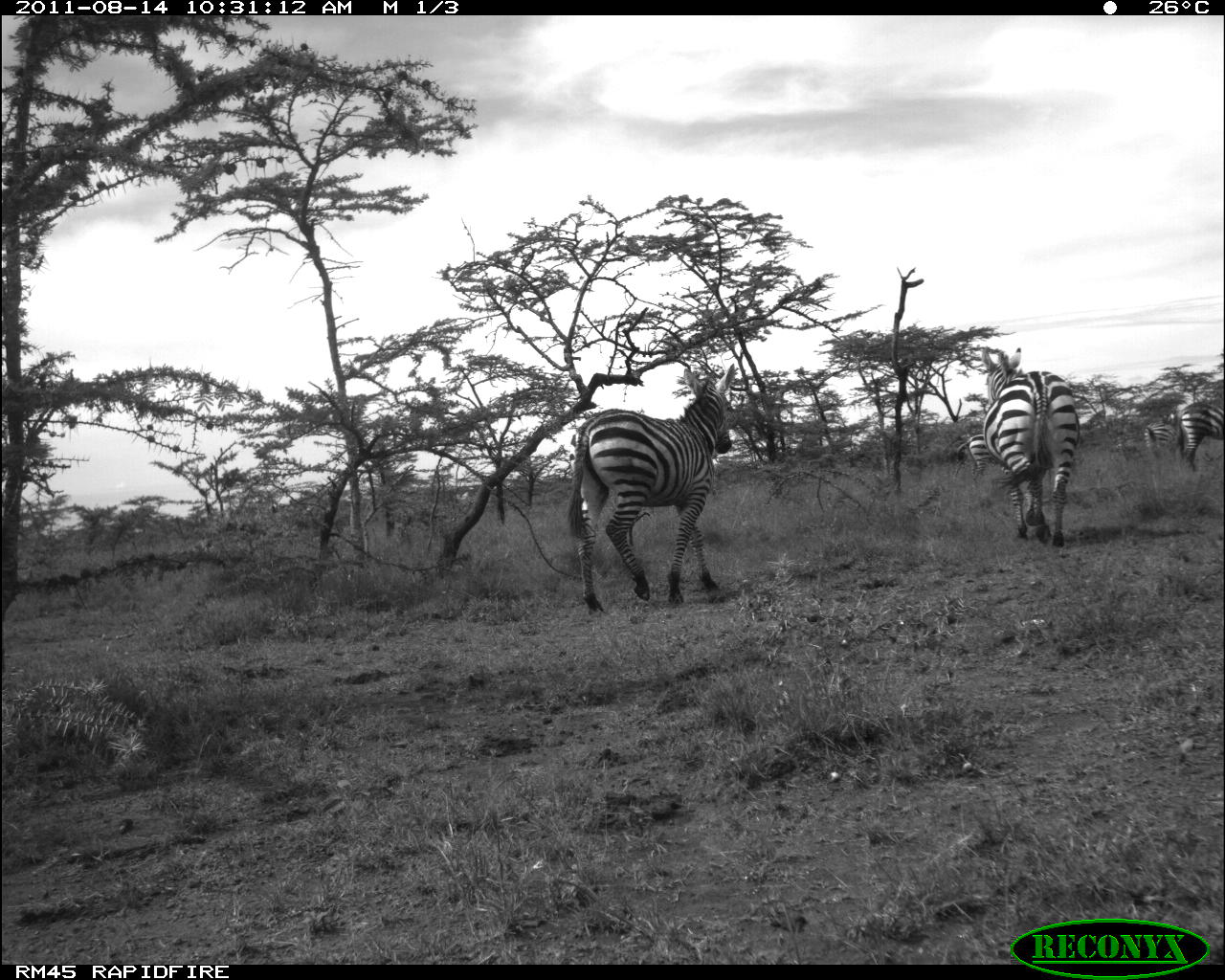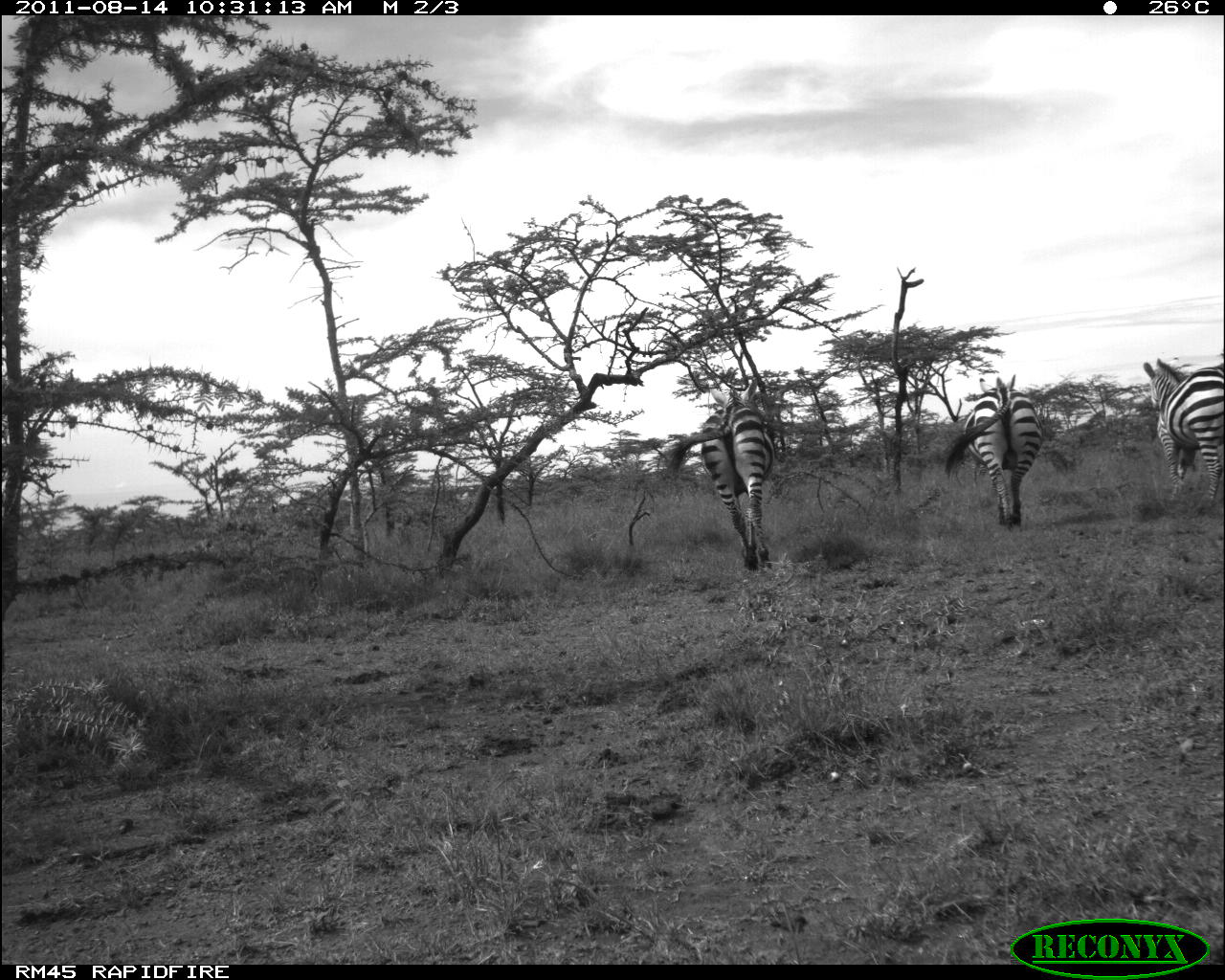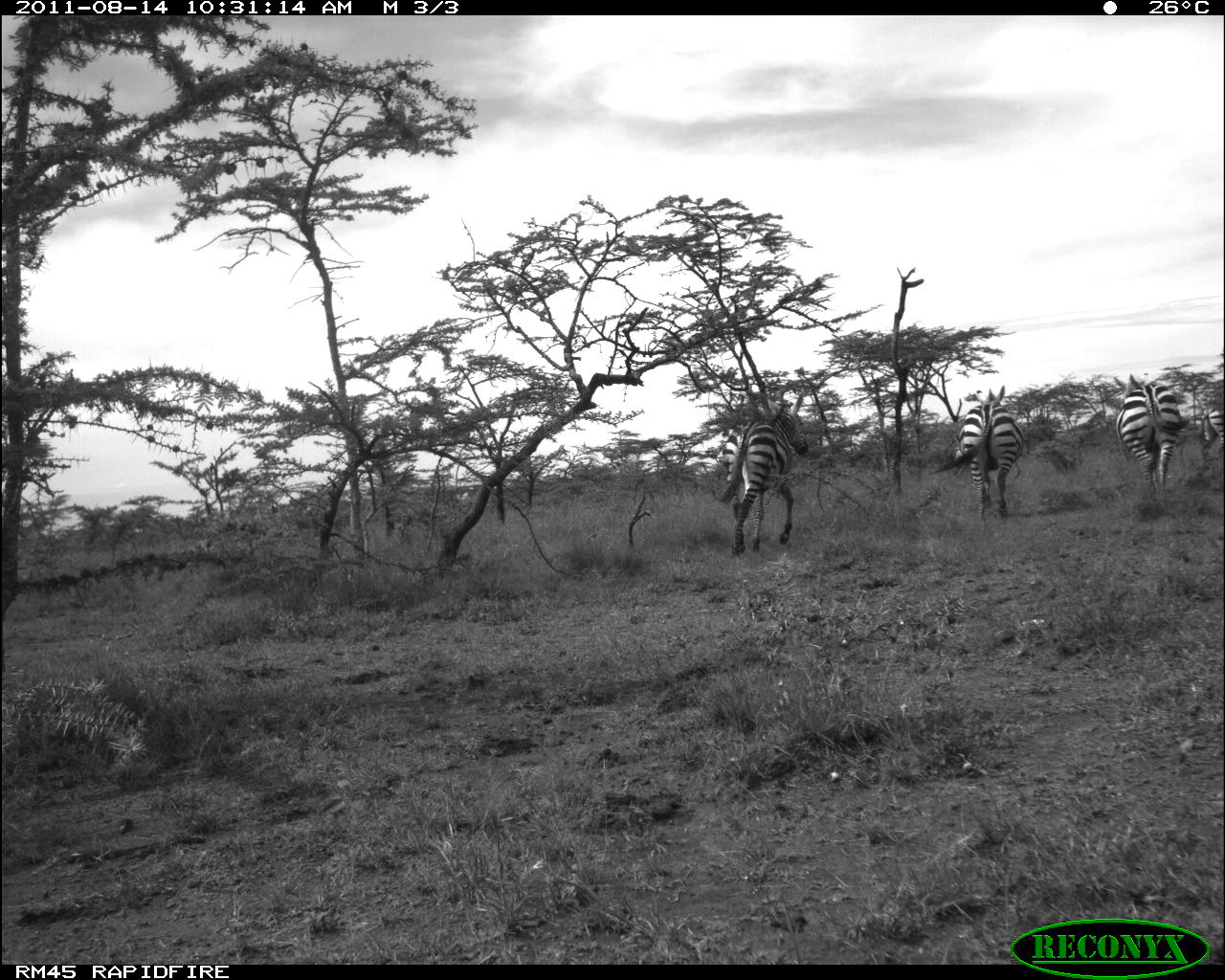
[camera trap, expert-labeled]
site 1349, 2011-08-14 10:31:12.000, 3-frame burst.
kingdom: Animalia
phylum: Chordata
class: Mammalia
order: Perissodactyla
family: Equidae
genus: Equus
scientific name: Equus quagga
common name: plains zebra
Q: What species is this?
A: Equus quagga (plains zebra).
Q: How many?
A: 5.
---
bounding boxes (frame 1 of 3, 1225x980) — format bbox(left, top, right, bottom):
equus quagga: bbox(566, 364, 732, 617); bbox(981, 347, 1080, 547); bbox(1176, 402, 1224, 471); bbox(959, 434, 1010, 486); bbox(1144, 419, 1189, 468)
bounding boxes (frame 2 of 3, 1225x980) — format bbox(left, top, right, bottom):
equus quagga: bbox(657, 376, 774, 572); bbox(942, 375, 1043, 531); bbox(1141, 358, 1225, 512)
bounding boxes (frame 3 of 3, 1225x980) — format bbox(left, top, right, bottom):
equus quagga: bbox(717, 391, 807, 555); bbox(928, 381, 1023, 523); bbox(1116, 374, 1179, 495); bbox(1201, 389, 1225, 472)